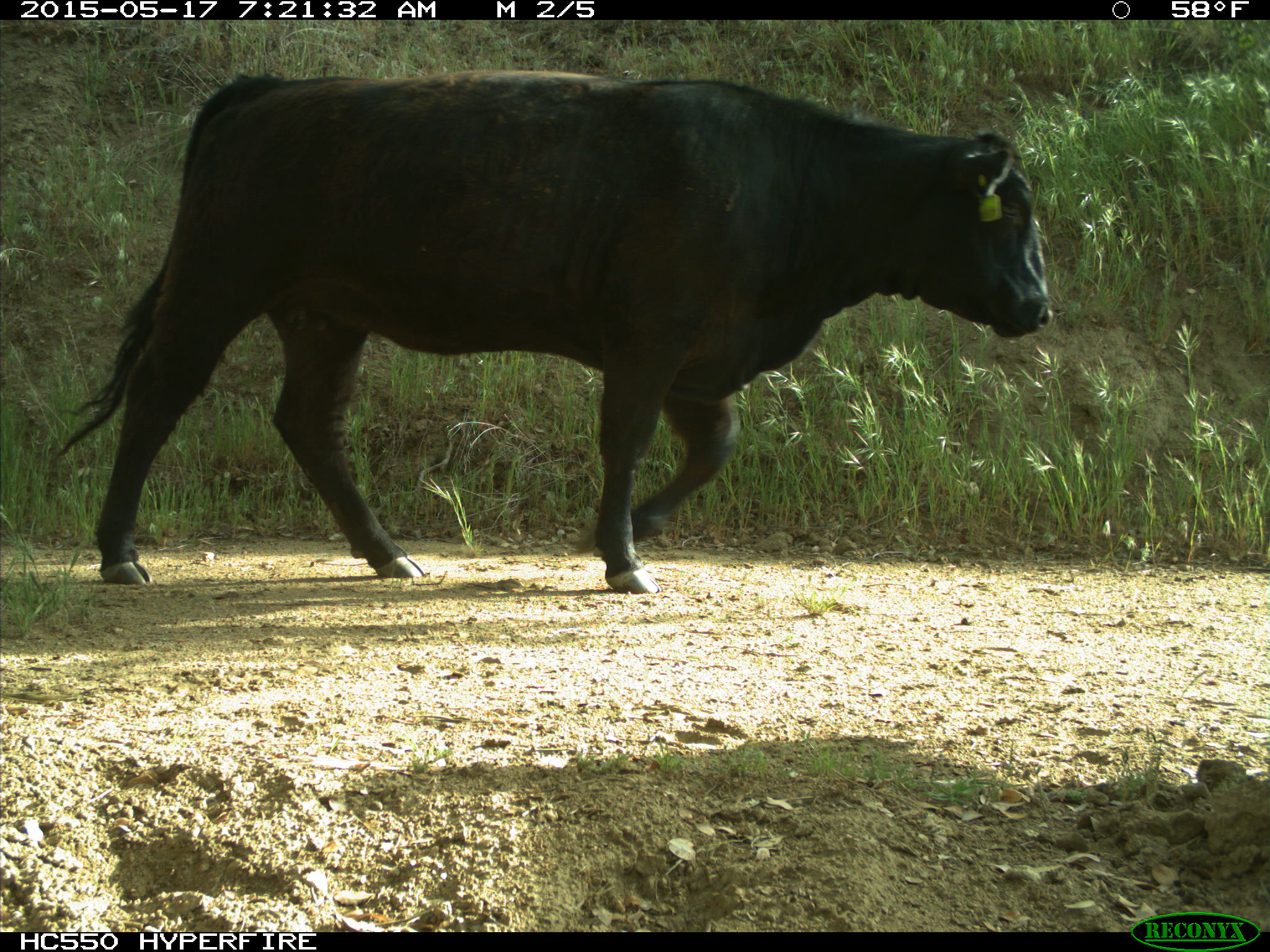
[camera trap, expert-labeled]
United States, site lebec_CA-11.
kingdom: Animalia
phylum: Chordata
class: Mammalia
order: Artiodactyla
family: Bovidae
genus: Bos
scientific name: Bos taurus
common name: domestic cow